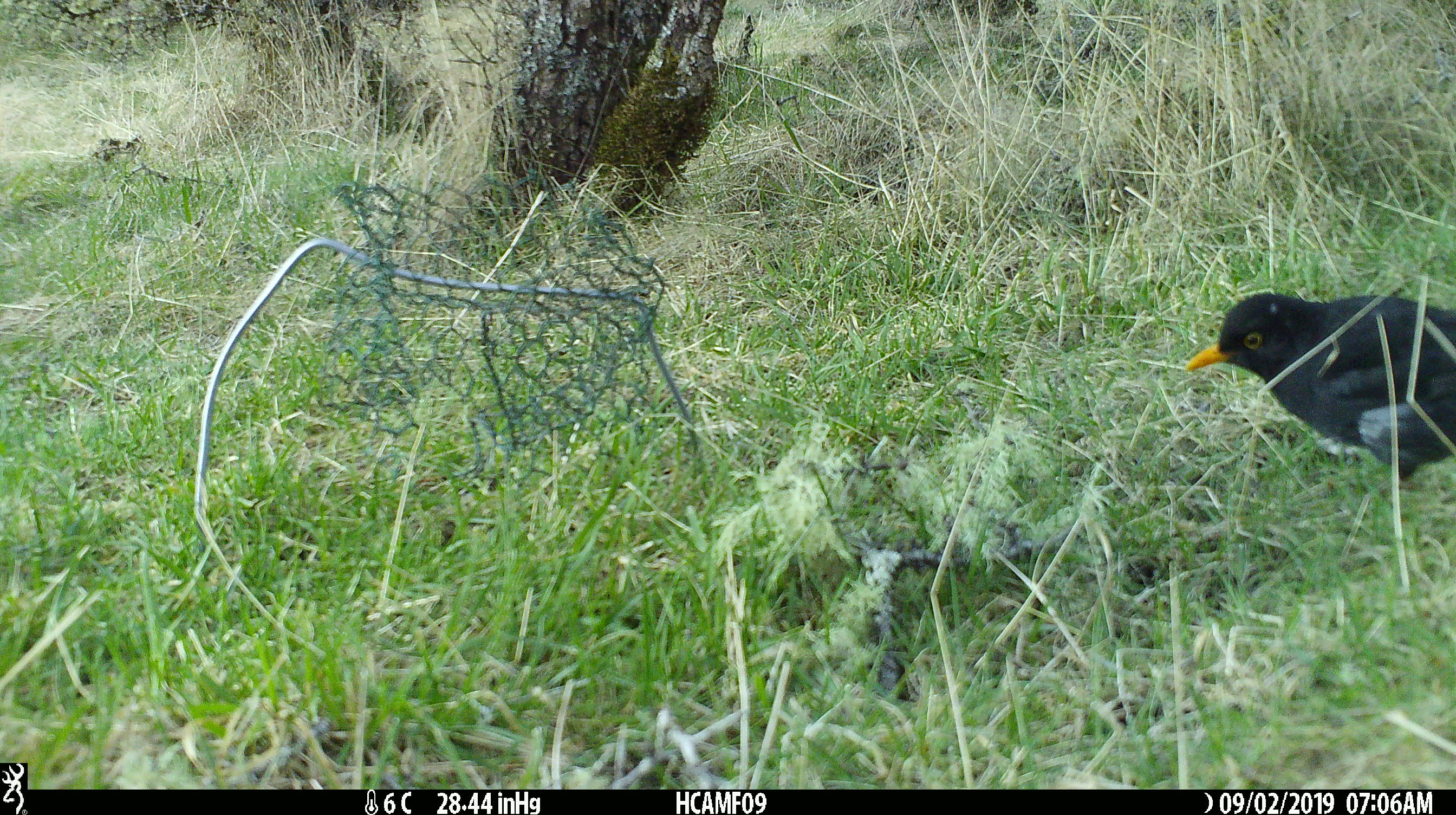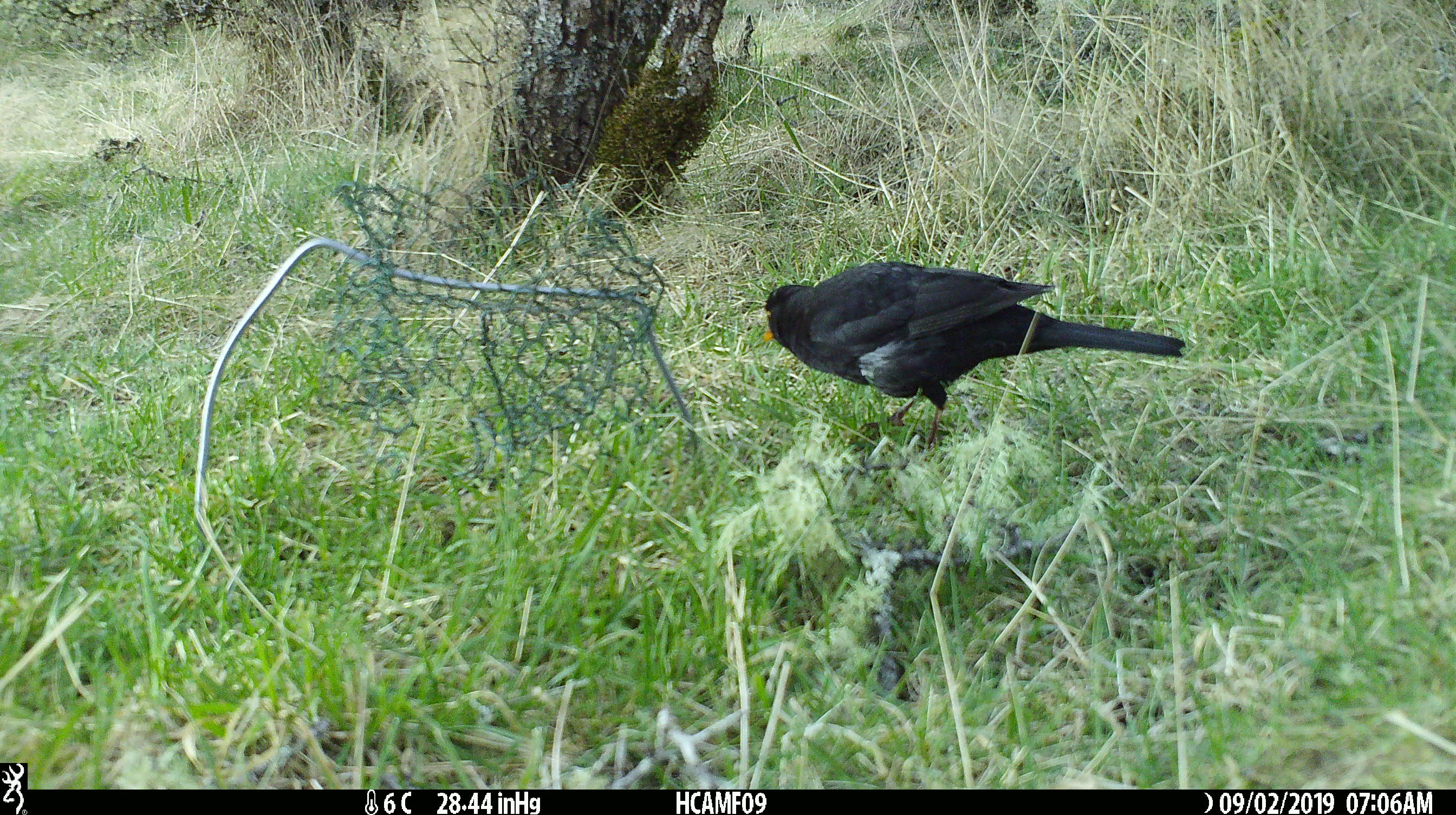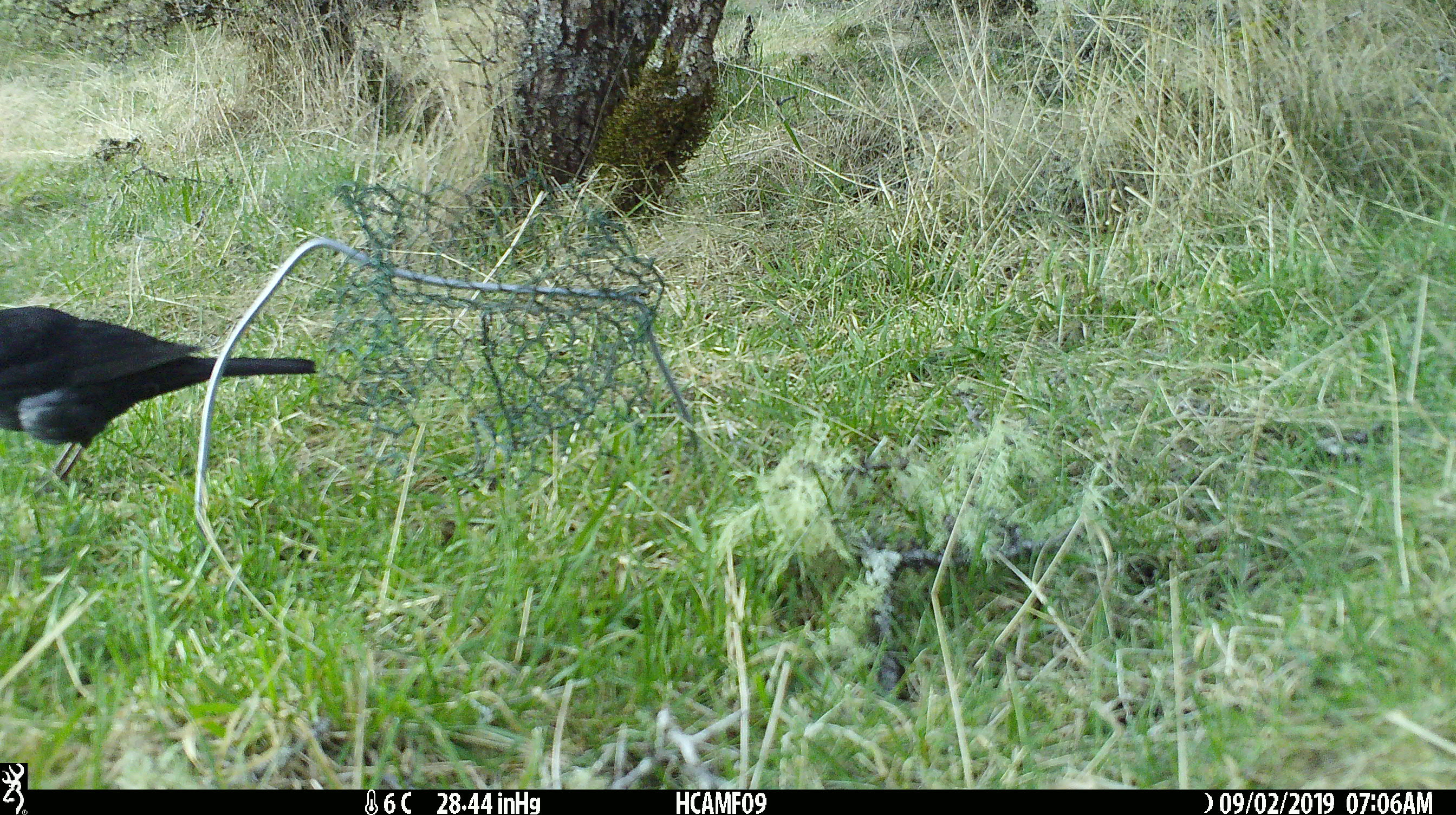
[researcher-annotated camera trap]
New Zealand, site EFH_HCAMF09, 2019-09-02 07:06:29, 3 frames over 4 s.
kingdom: Animalia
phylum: Chordata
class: Aves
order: Passeriformes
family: Turdidae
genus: Turdus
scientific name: Turdus merula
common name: eurasian blackbird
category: blackbird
Blackbird (eurasian blackbird) (Turdus merula).